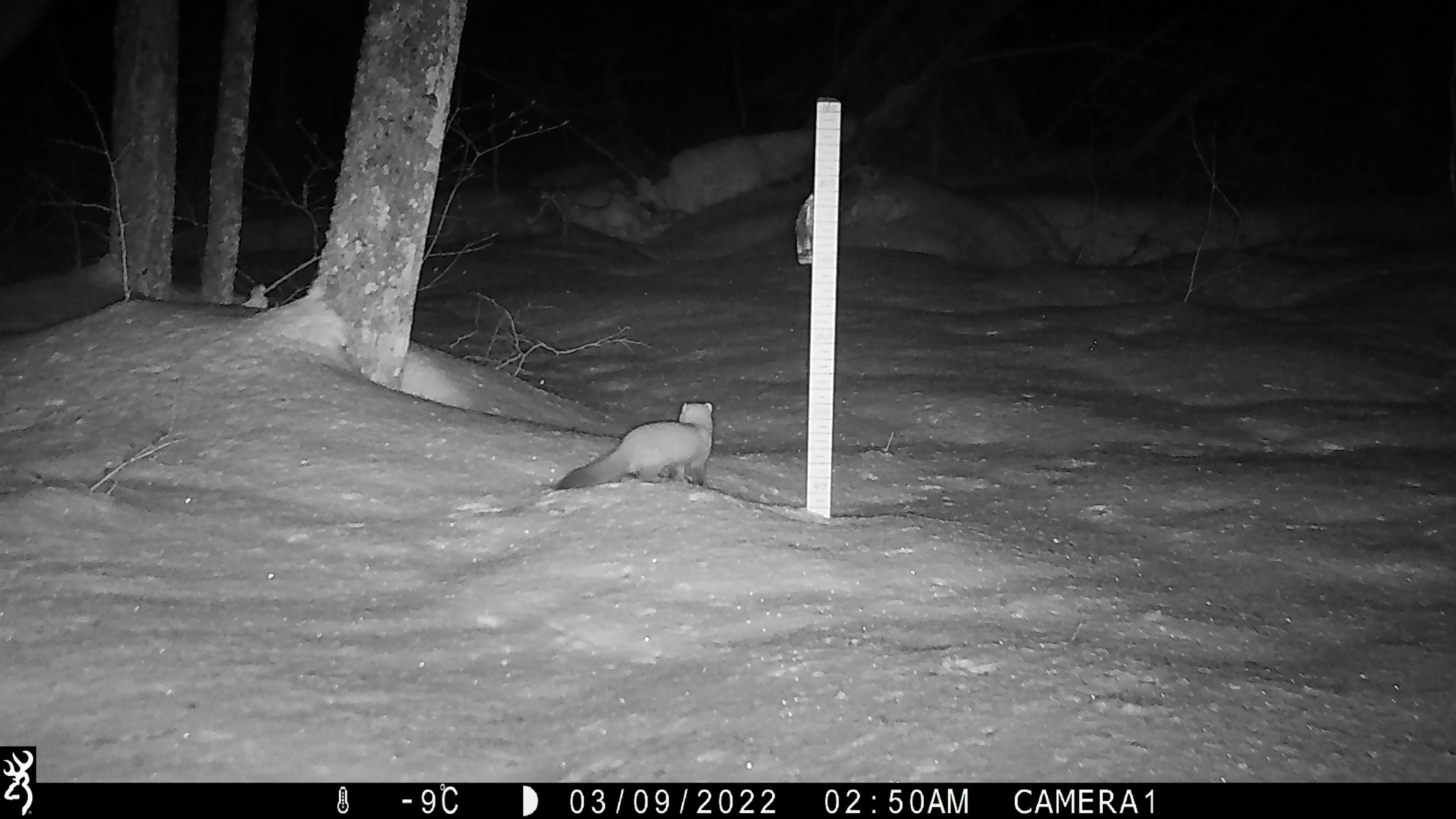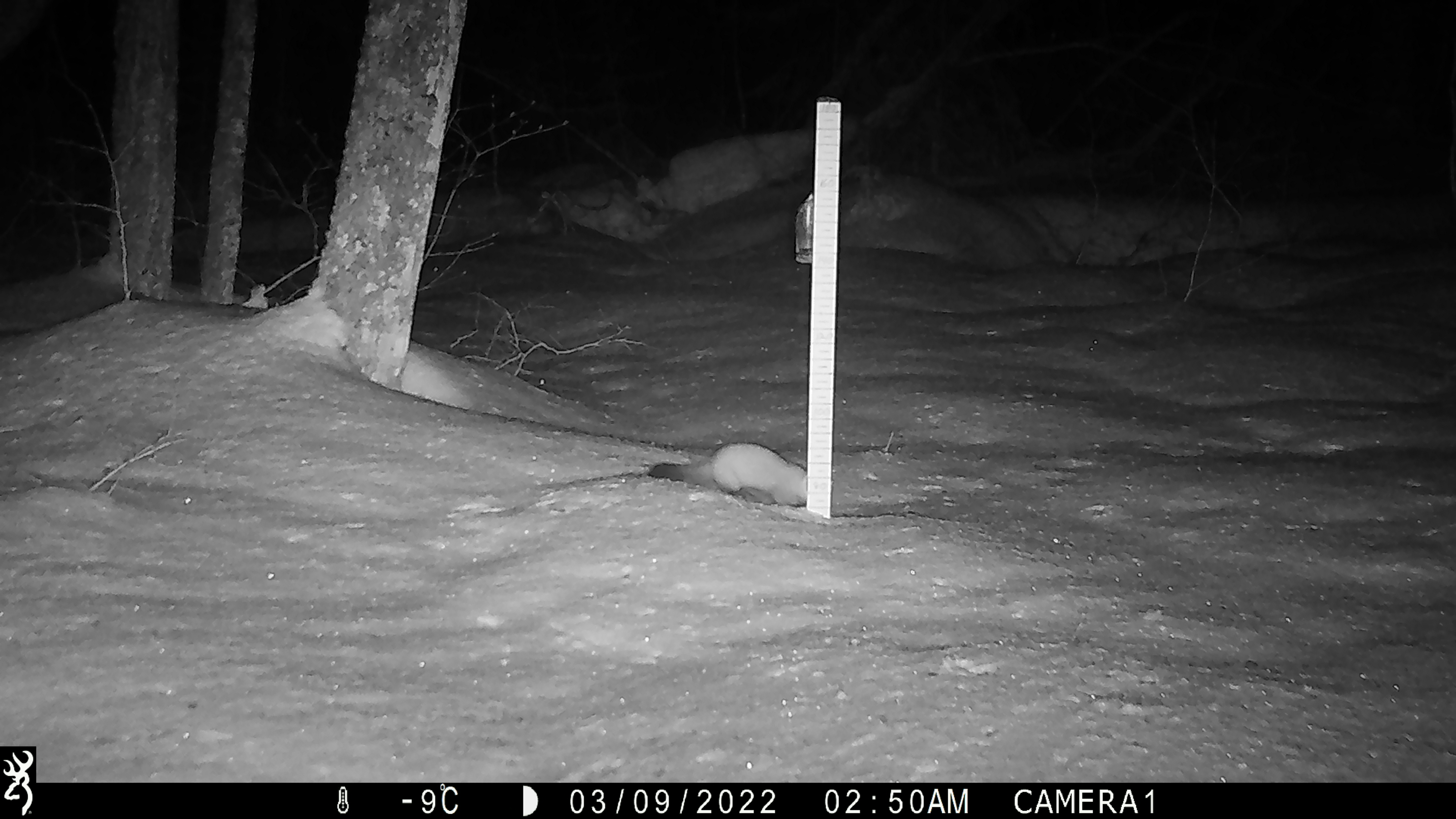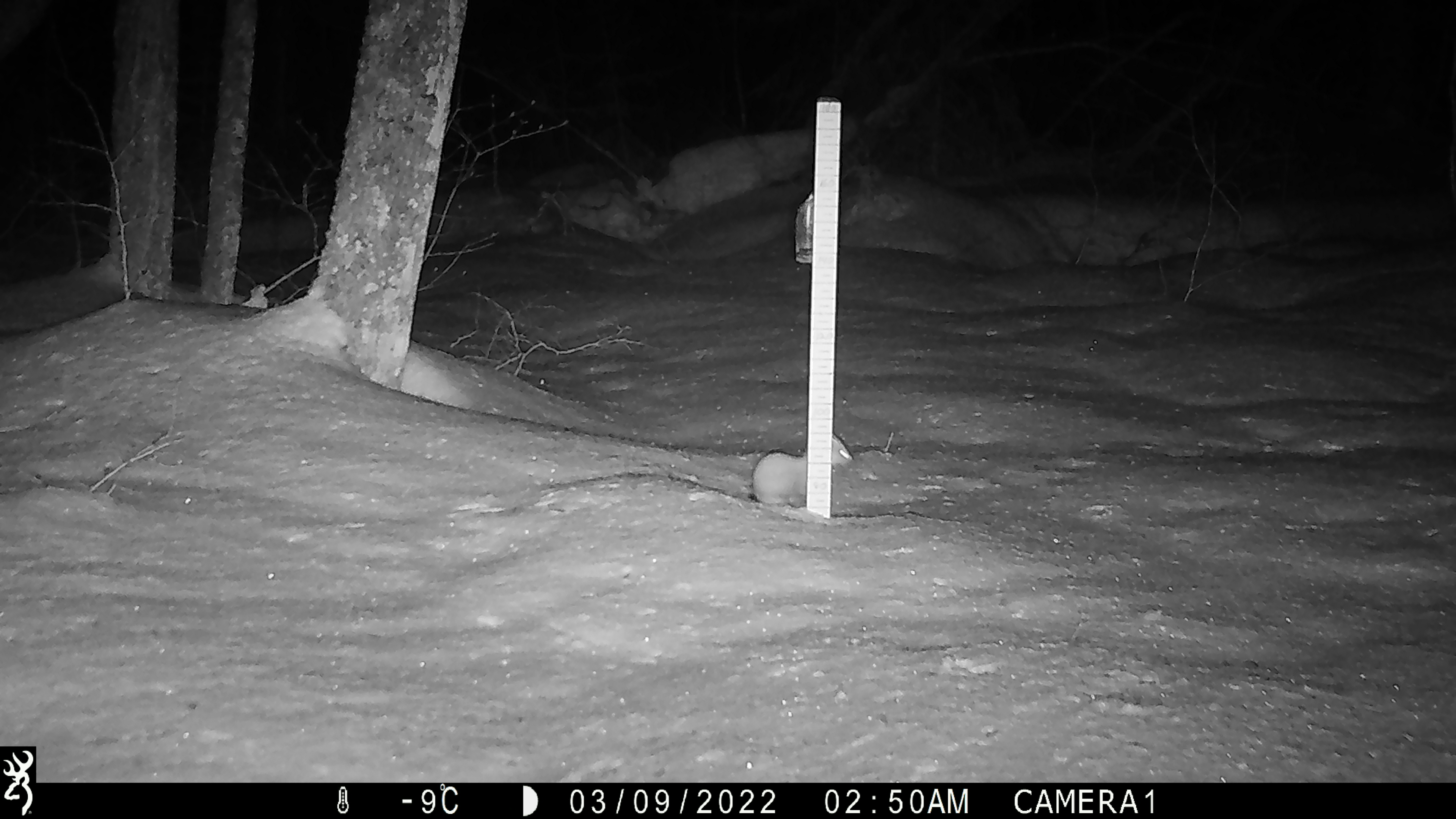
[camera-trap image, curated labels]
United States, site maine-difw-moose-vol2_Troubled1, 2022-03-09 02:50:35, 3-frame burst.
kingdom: Animalia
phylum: Chordata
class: Mammalia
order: Carnivora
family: Mustelidae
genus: Martes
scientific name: Martes americana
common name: american marten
American marten (Martes americana).